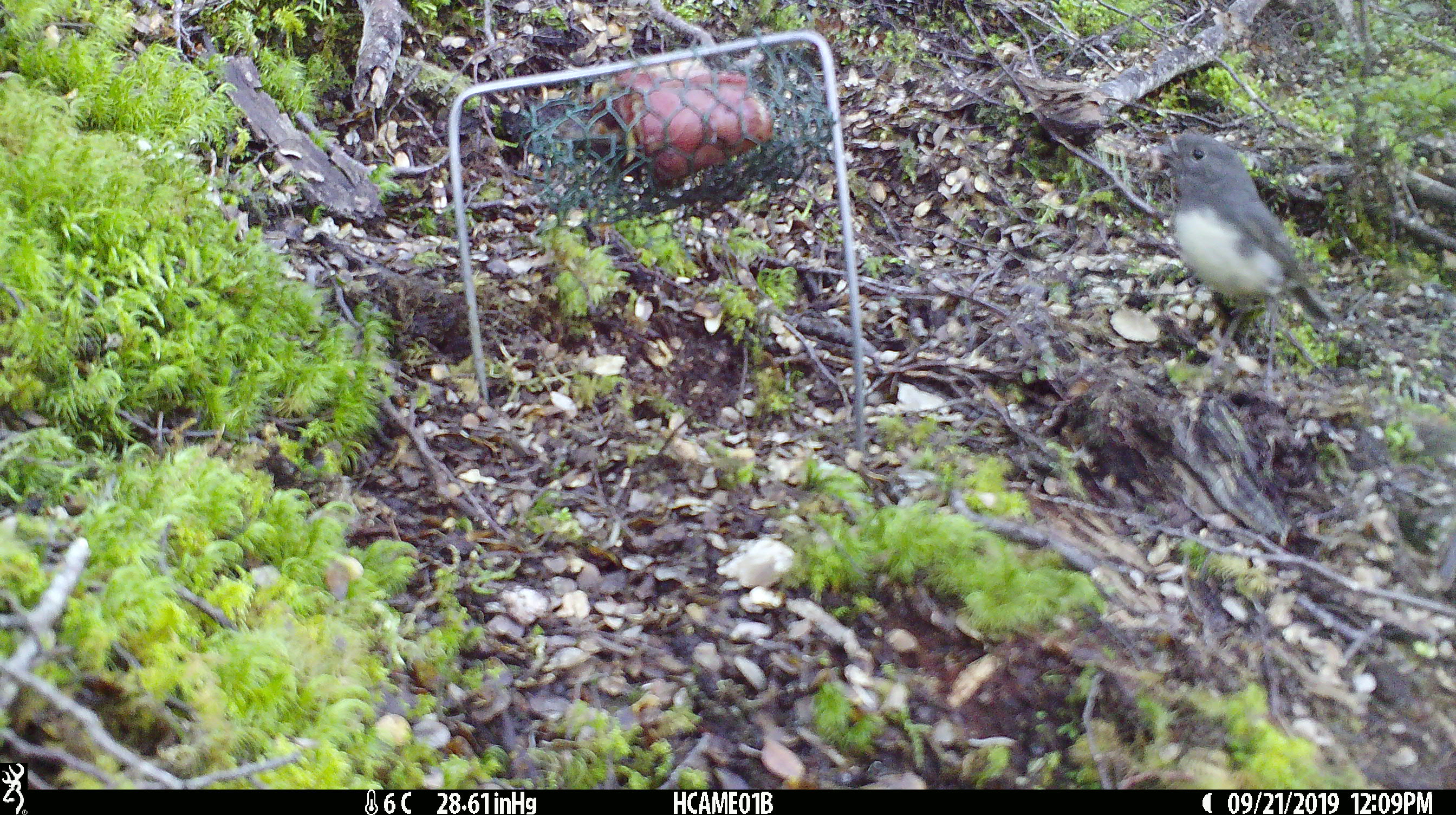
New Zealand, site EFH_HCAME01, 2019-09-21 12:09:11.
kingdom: Animalia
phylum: Chordata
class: Aves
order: Passeriformes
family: Petroicidae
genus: Petroica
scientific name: Petroica australis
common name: new zealand robin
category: robin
Robin (new zealand robin) (Petroica australis).